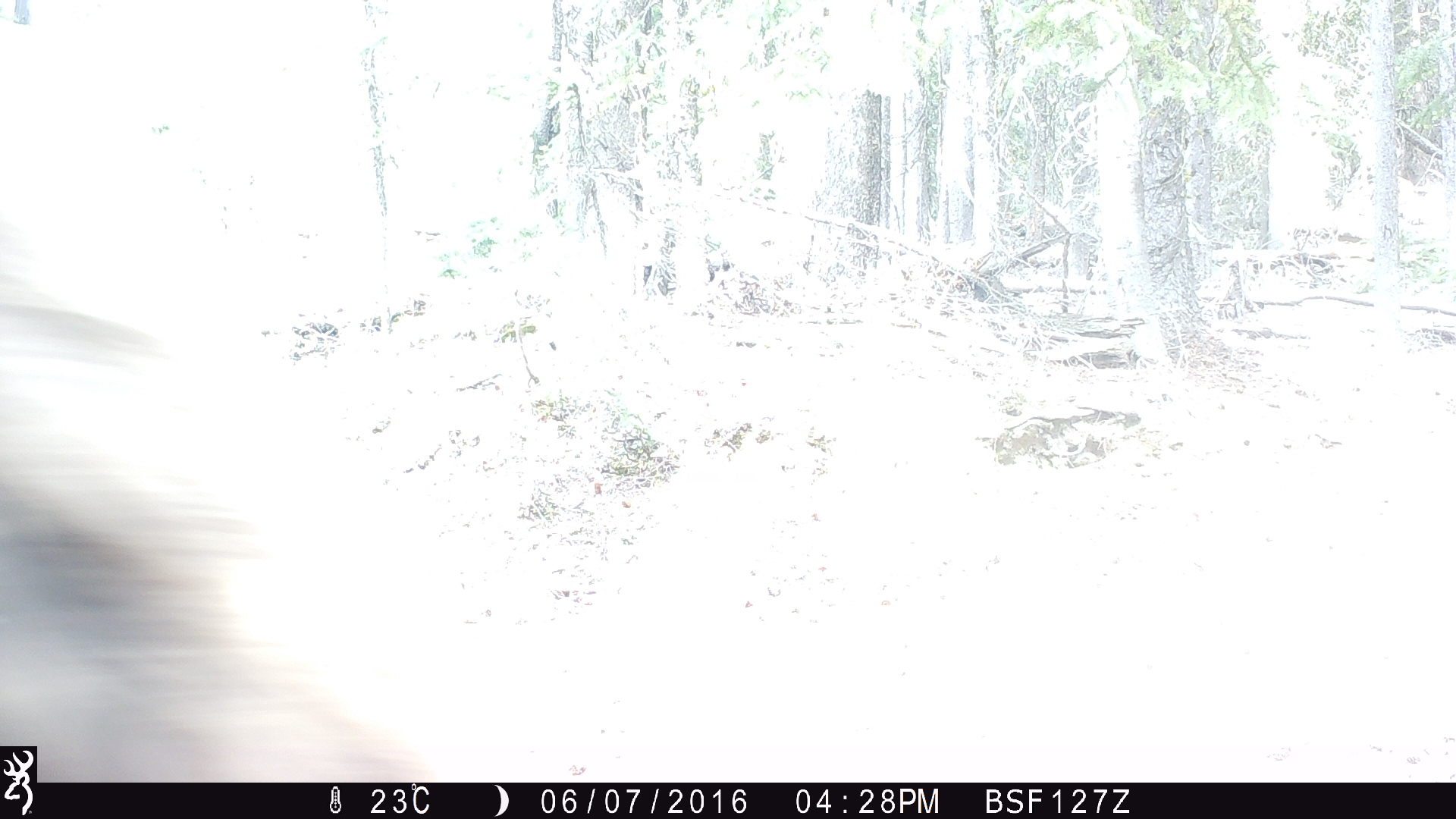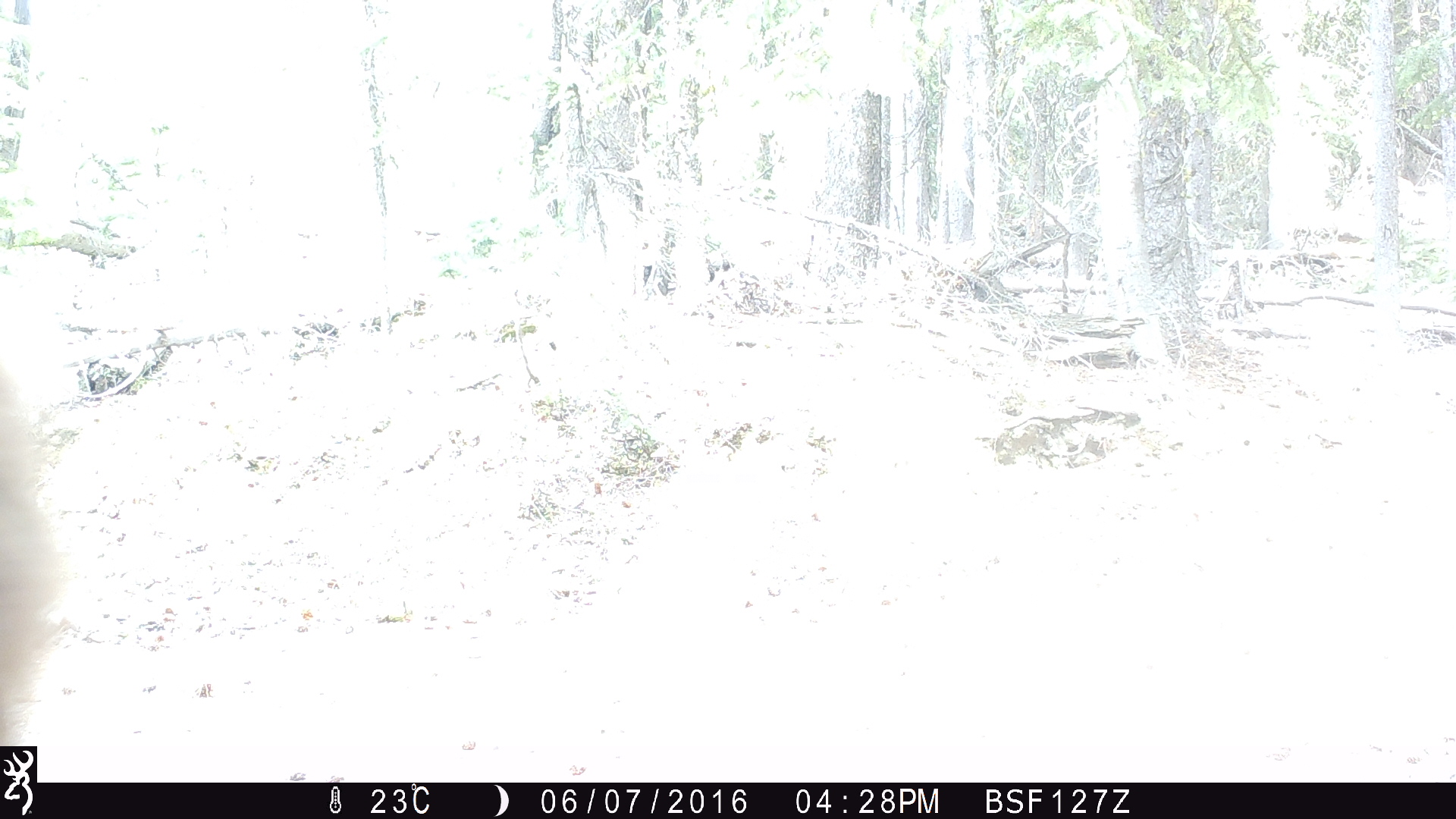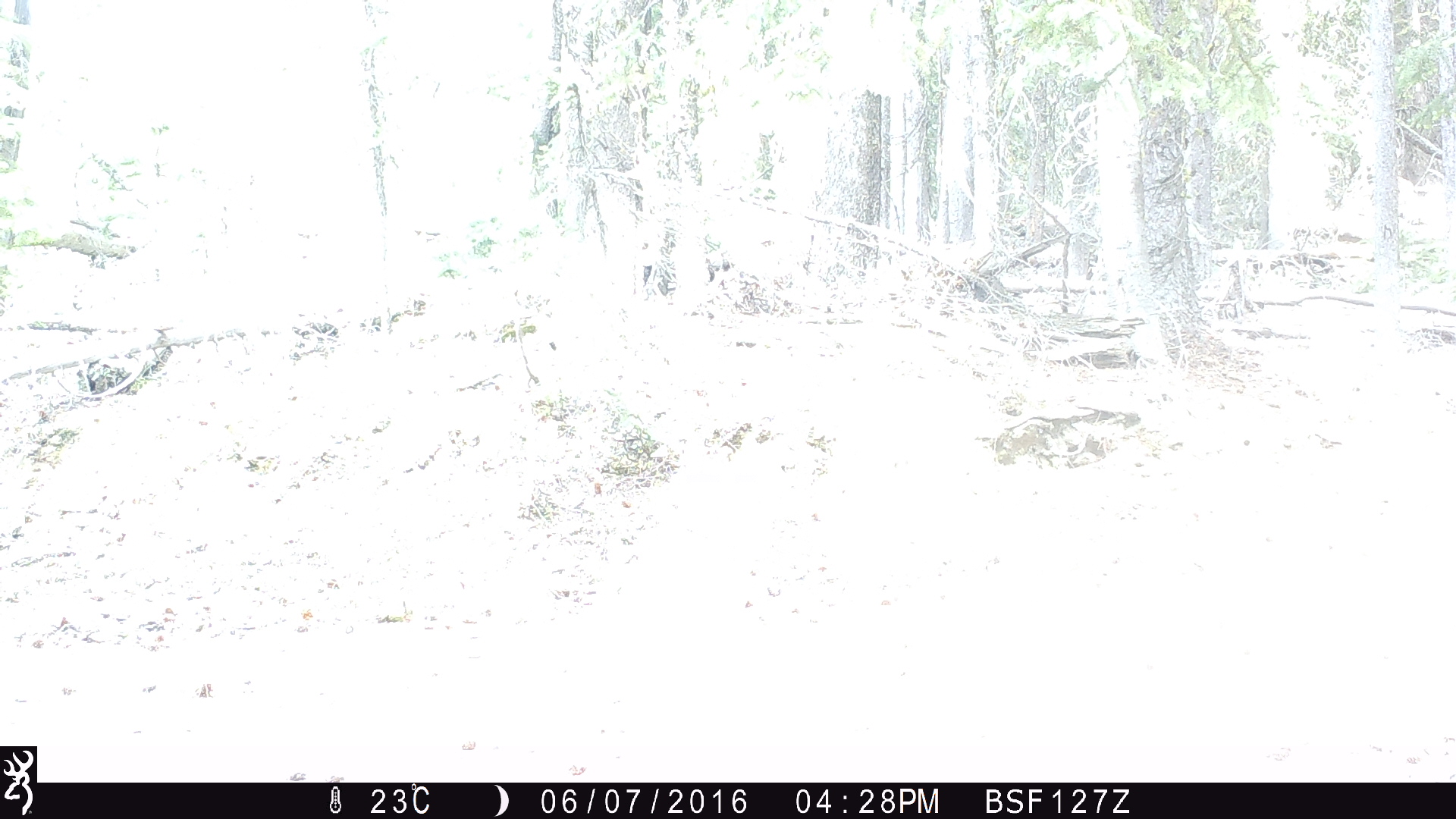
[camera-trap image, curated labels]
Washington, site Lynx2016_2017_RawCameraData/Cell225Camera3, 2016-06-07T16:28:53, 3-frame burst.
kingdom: Animalia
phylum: Chordata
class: Mammalia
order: Carnivora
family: Ursidae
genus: Ursus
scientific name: Ursus americanus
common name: american black bear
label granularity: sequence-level